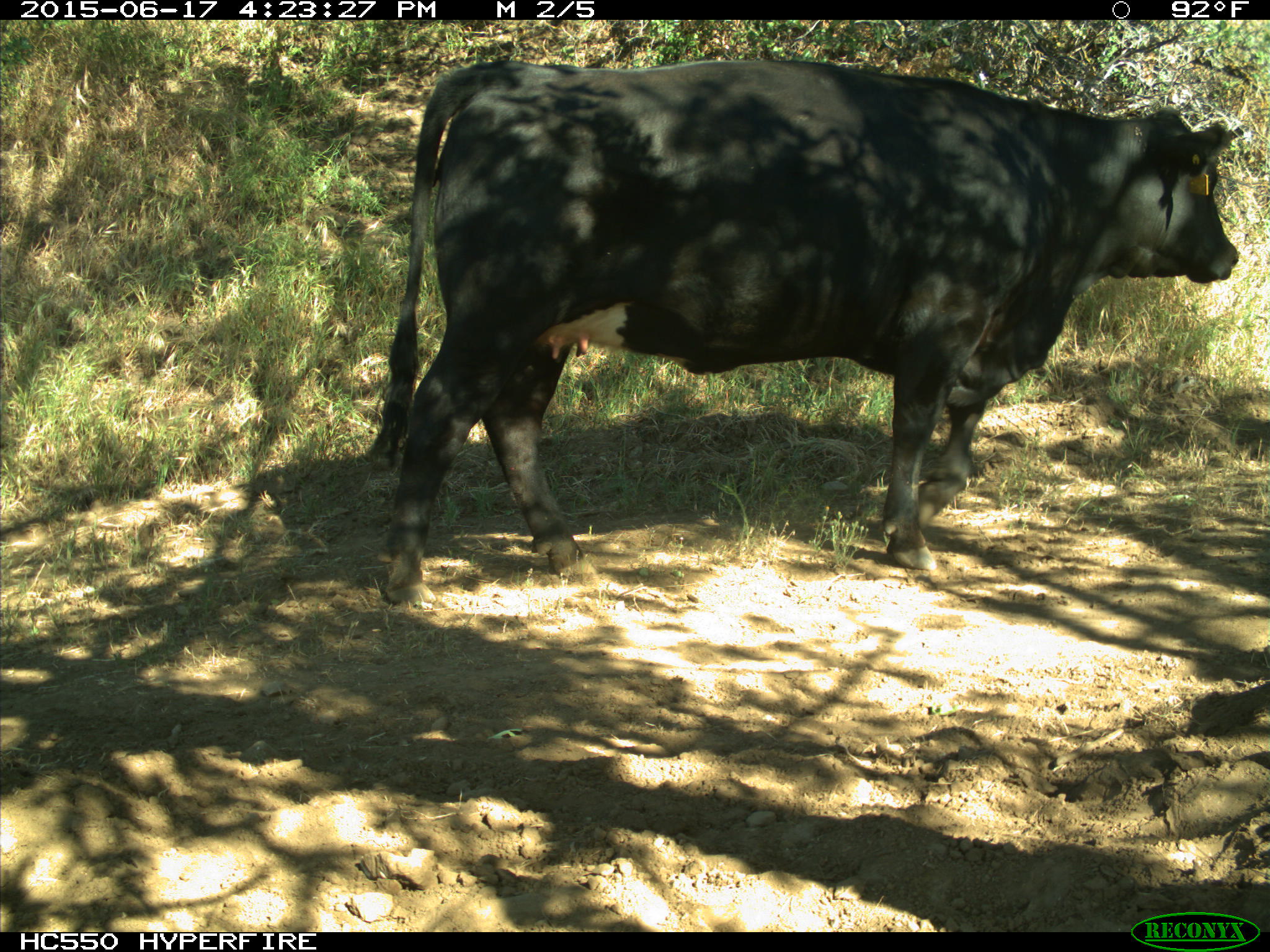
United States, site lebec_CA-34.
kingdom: Animalia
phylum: Chordata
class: Mammalia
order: Artiodactyla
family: Bovidae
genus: Bos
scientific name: Bos taurus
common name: domestic cow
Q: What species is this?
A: Bos taurus (domestic cow).